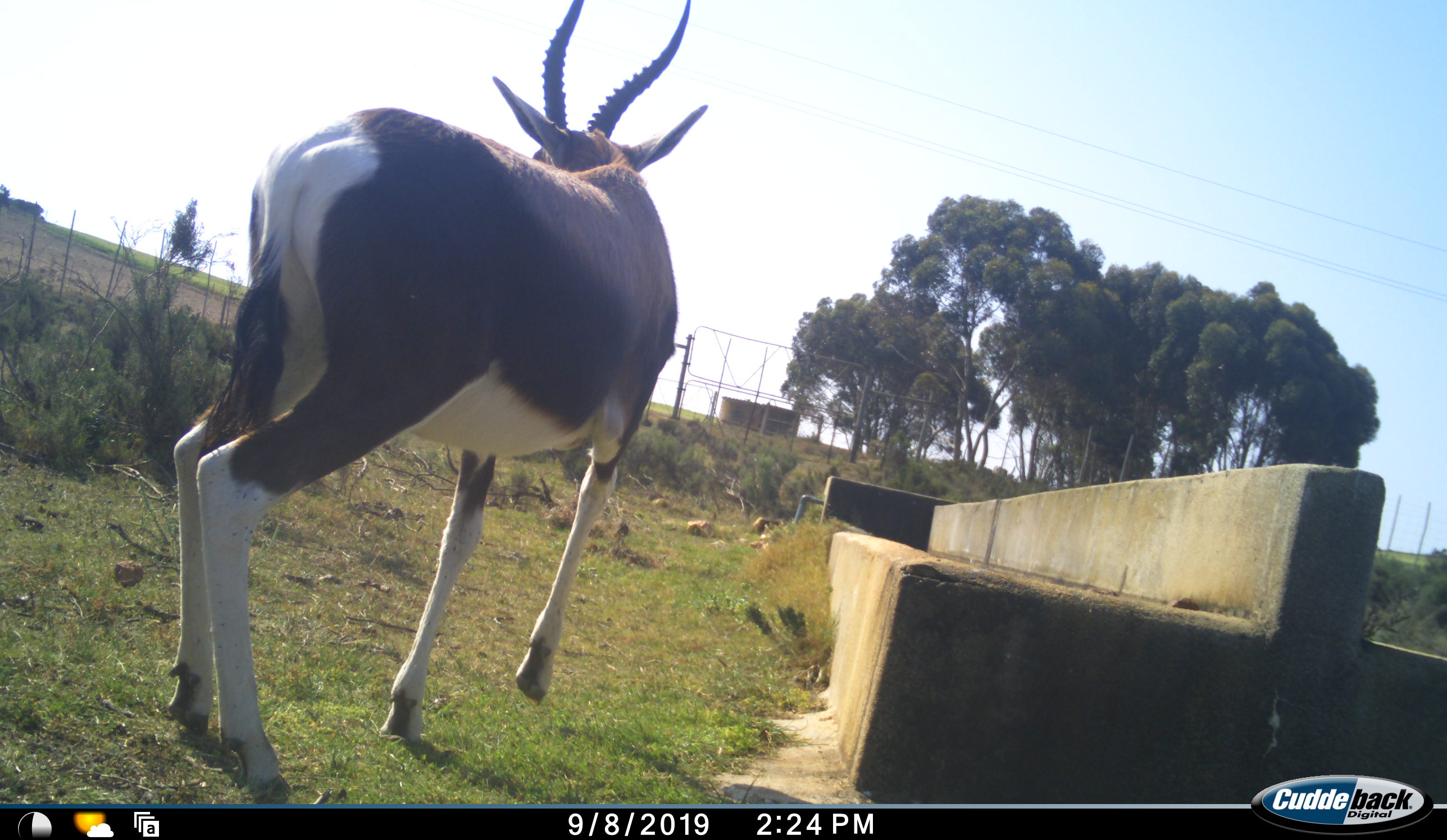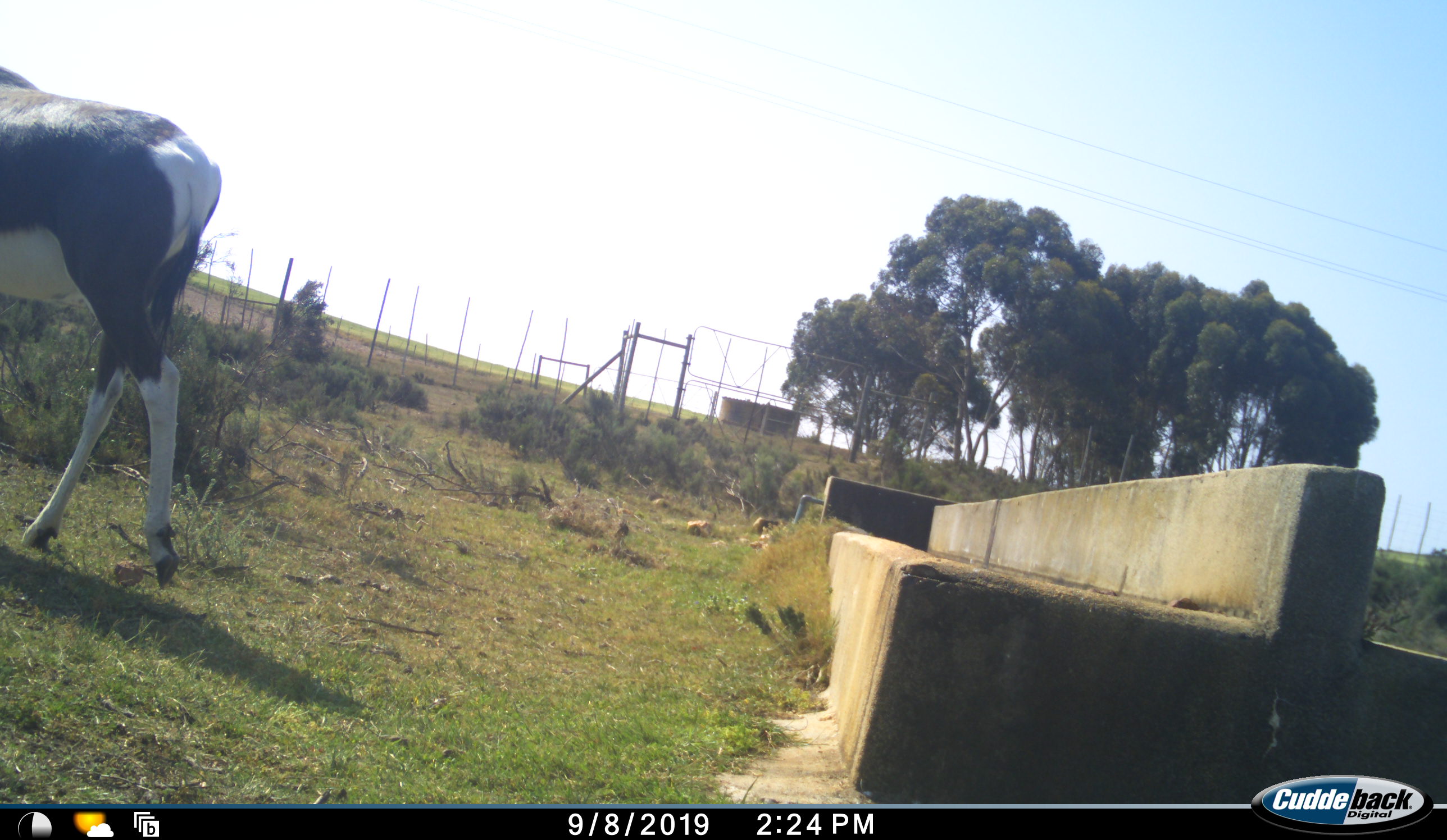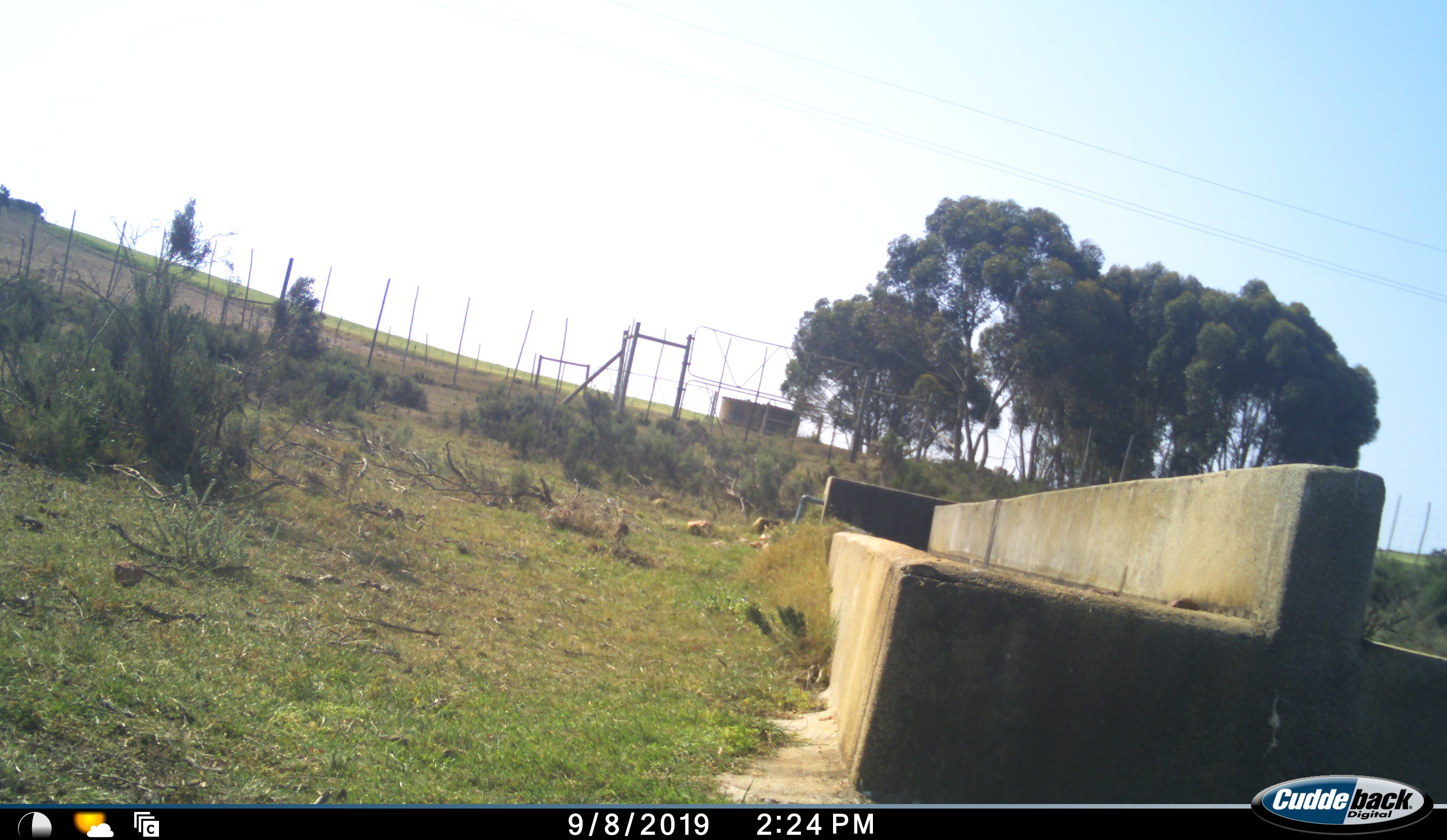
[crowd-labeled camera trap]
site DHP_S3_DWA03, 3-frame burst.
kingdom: Animalia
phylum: Chordata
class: Mammalia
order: Artiodactyla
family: Bovidae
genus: Damaliscus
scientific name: Damaliscus pygargus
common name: bontebok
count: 1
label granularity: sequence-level